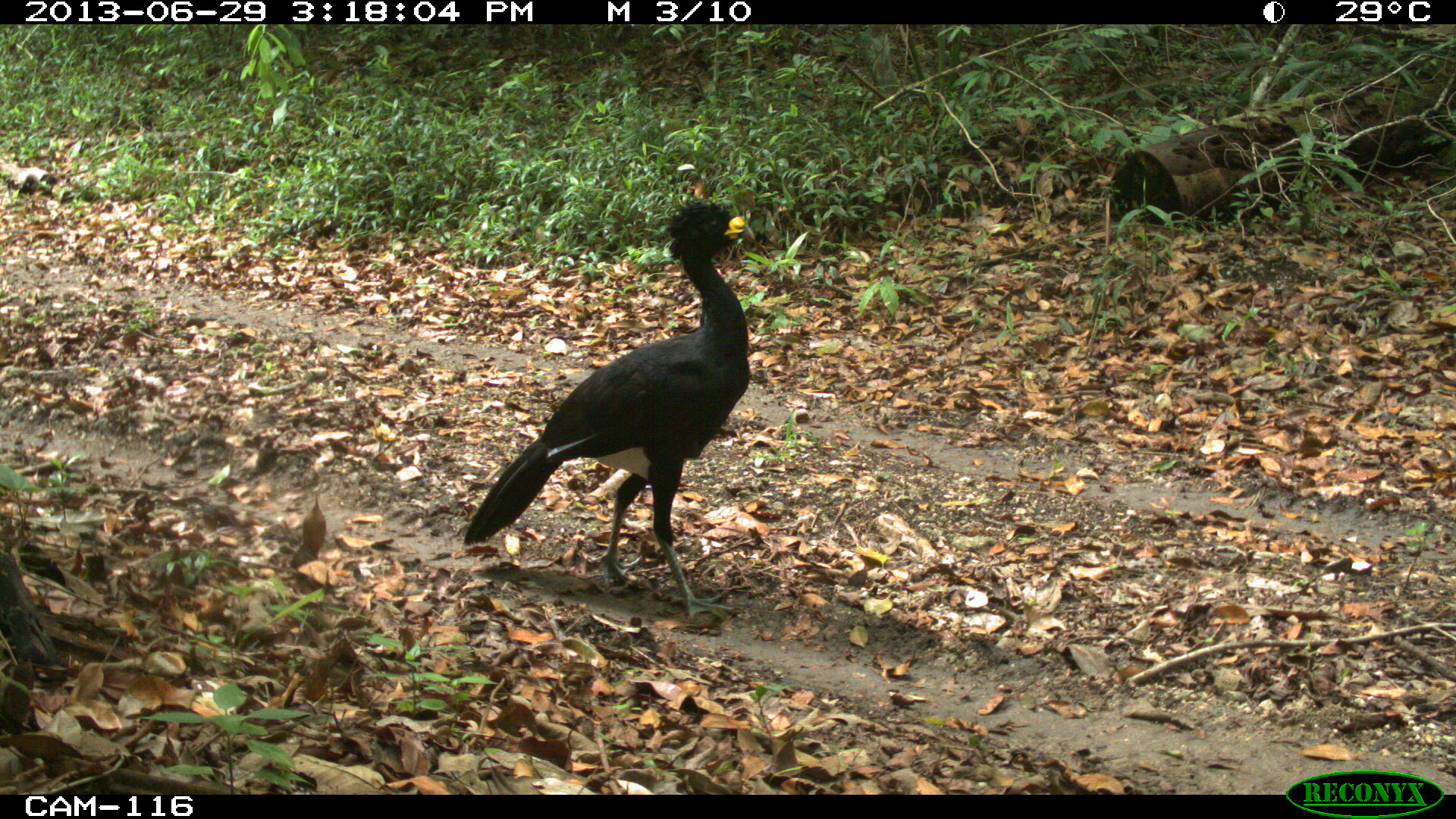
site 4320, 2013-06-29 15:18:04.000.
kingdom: Animalia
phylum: Chordata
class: Aves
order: Galliformes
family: Cracidae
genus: Crax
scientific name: Crax rubra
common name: great curassow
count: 1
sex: male